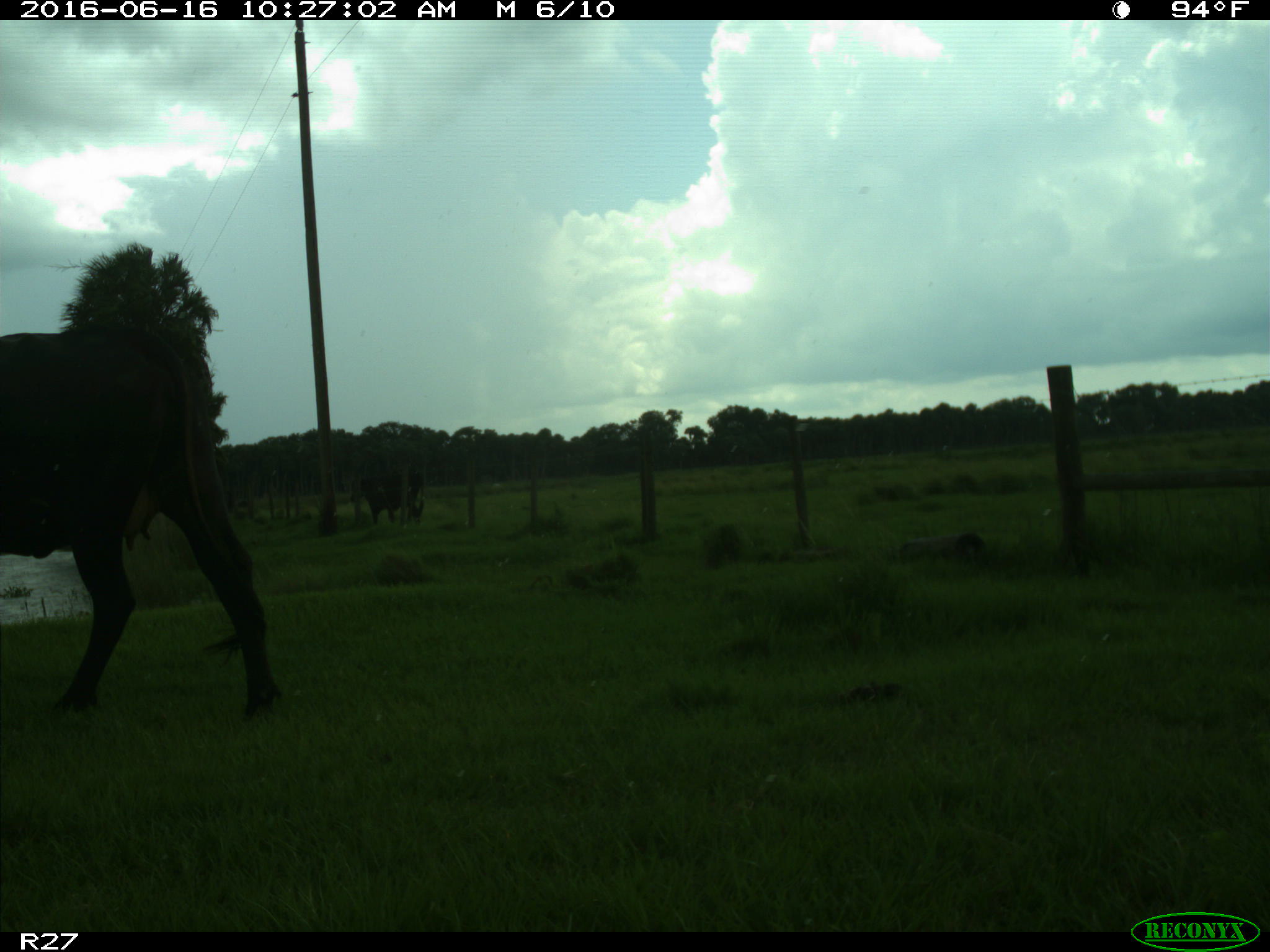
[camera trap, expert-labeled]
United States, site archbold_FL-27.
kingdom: Animalia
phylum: Chordata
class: Mammalia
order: Artiodactyla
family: Bovidae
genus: Bos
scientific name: Bos taurus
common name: domestic cow